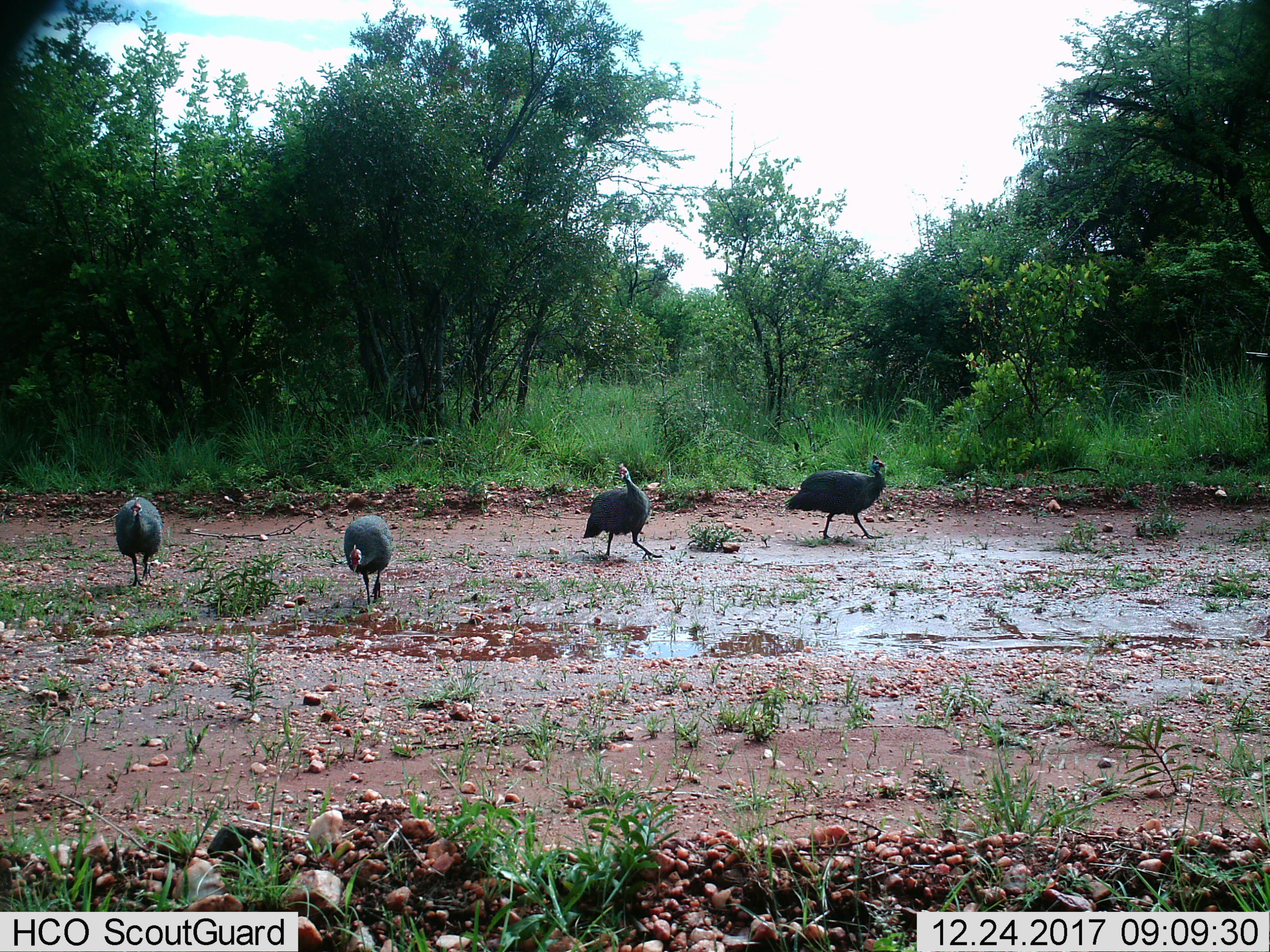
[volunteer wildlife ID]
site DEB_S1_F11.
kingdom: Animalia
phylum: Chordata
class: Aves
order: Galliformes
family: Numididae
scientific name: Numididae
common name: guineafowl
Guineafowl (Numididae), count 4. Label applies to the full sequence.